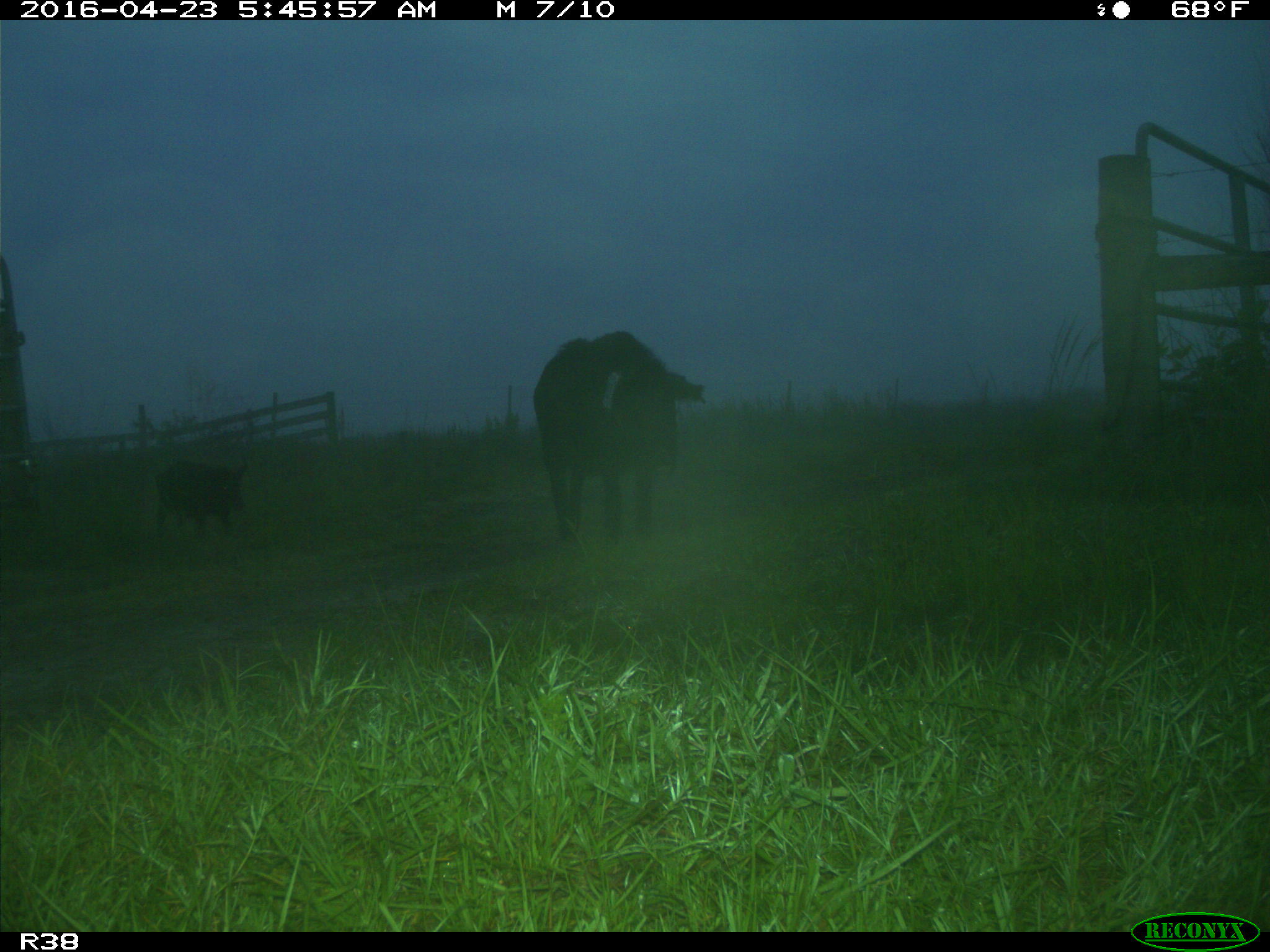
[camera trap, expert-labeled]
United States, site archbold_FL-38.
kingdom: Animalia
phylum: Chordata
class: Mammalia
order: Artiodactyla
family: Suidae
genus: Sus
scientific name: Sus scrofa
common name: wild boar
Sus scrofa (wild boar).